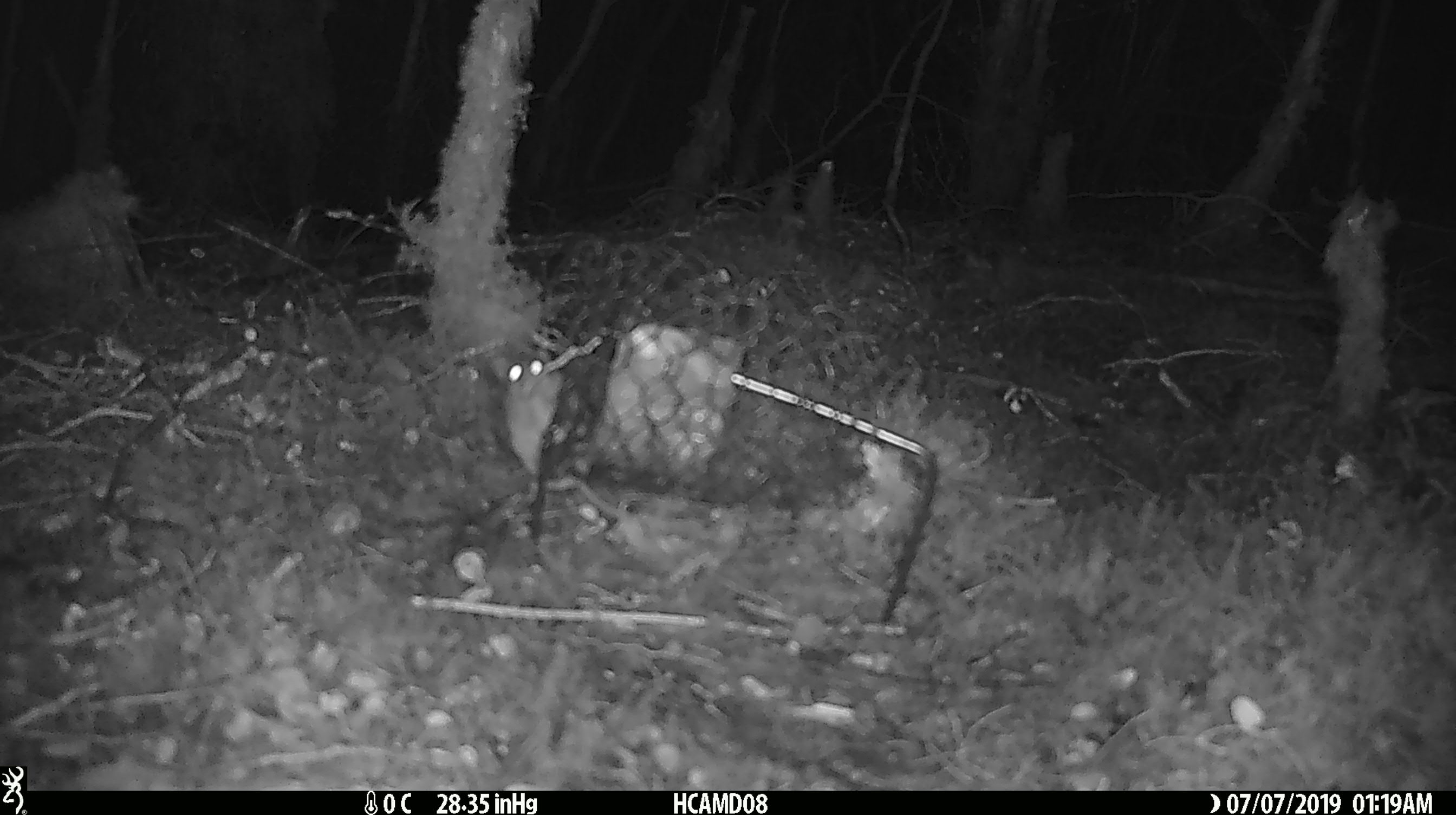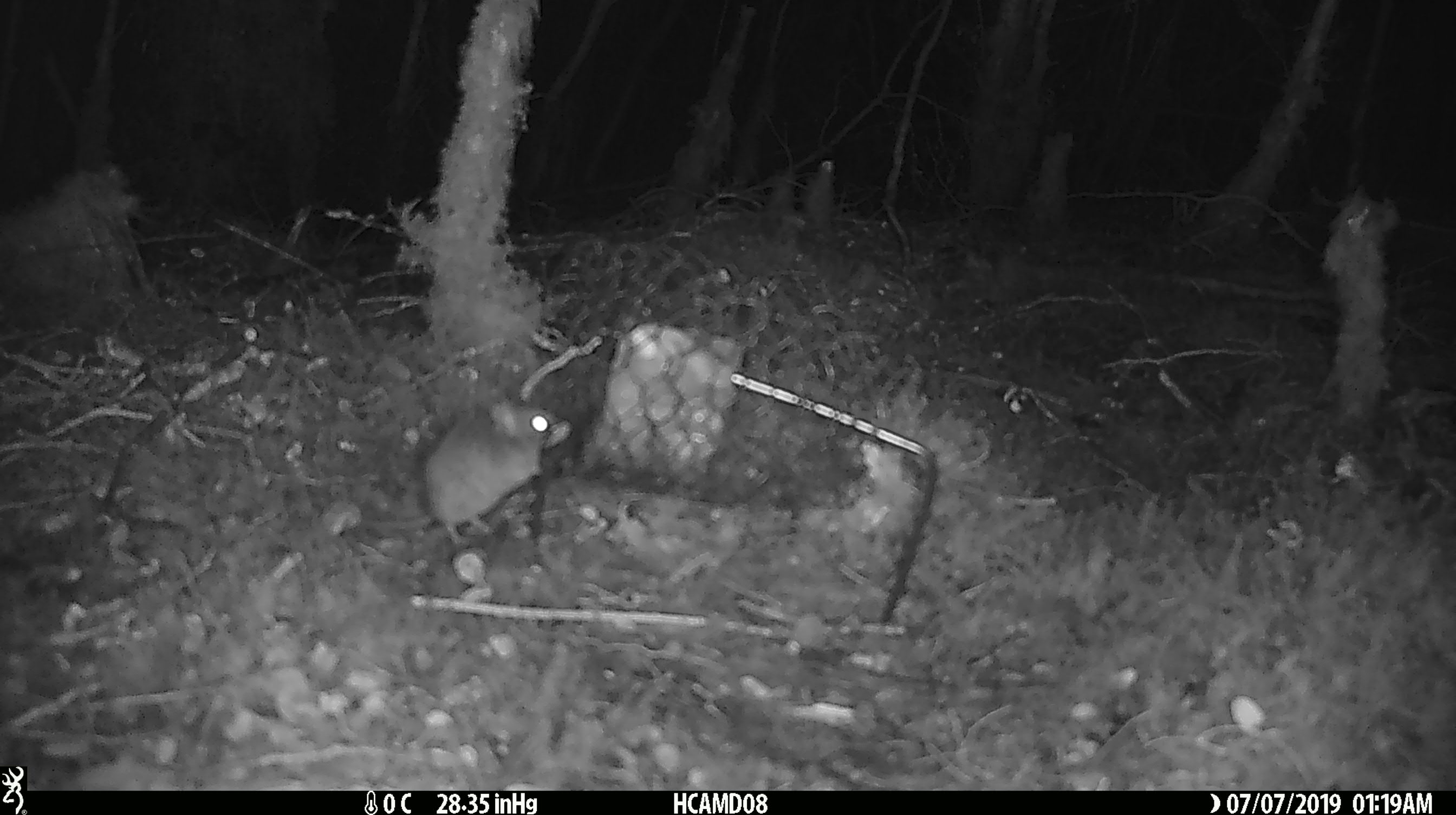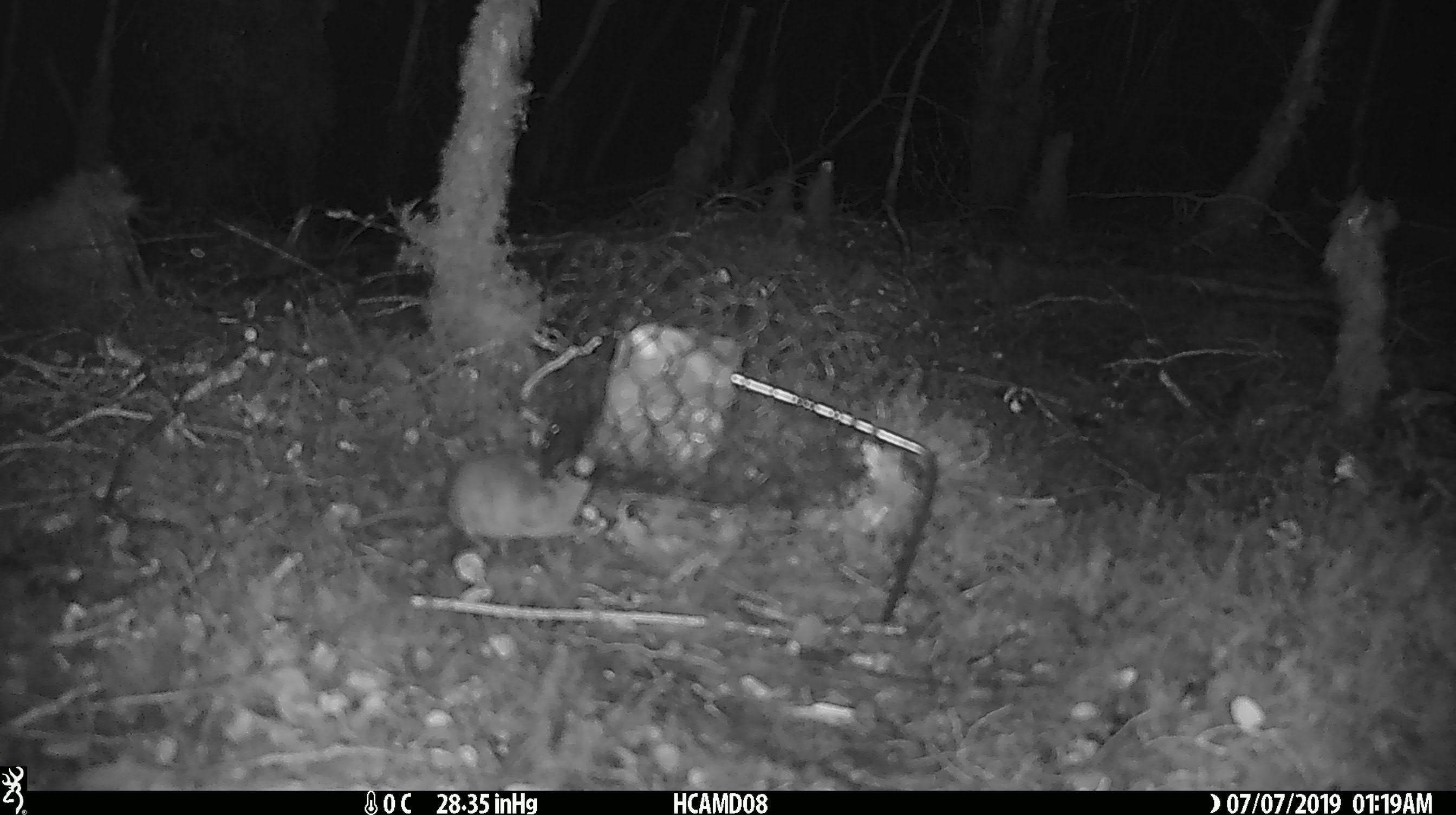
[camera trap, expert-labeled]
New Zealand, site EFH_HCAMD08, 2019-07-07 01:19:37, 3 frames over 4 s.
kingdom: Animalia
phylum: Chordata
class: Mammalia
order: Rodentia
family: Muridae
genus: Mus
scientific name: Mus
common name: mouse